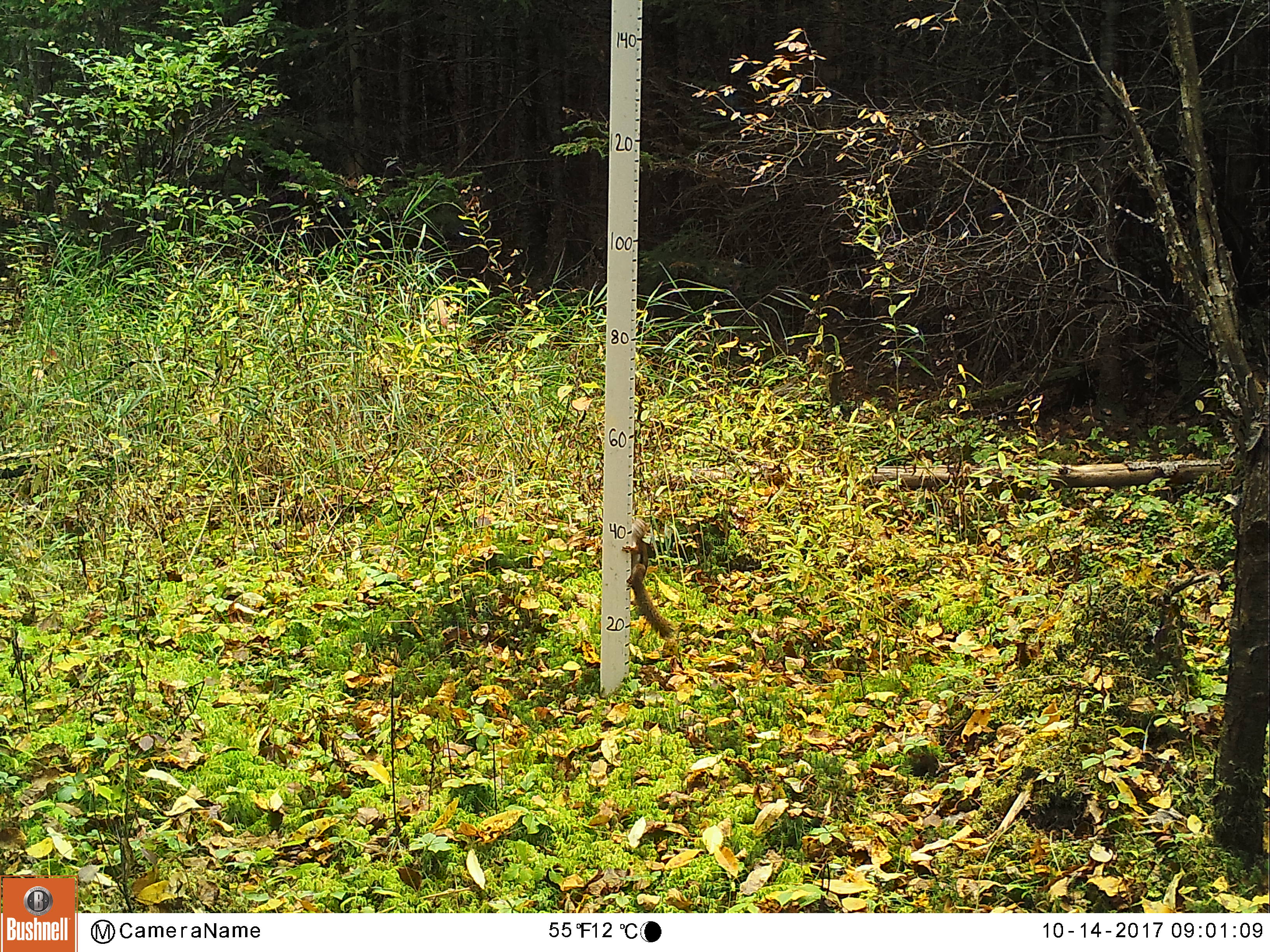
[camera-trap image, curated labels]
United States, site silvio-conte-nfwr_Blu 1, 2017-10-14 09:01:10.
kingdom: Animalia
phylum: Chordata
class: Mammalia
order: Rodentia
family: Sciuridae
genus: Tamiasciurus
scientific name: Tamiasciurus hudsonicus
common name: red squirrel